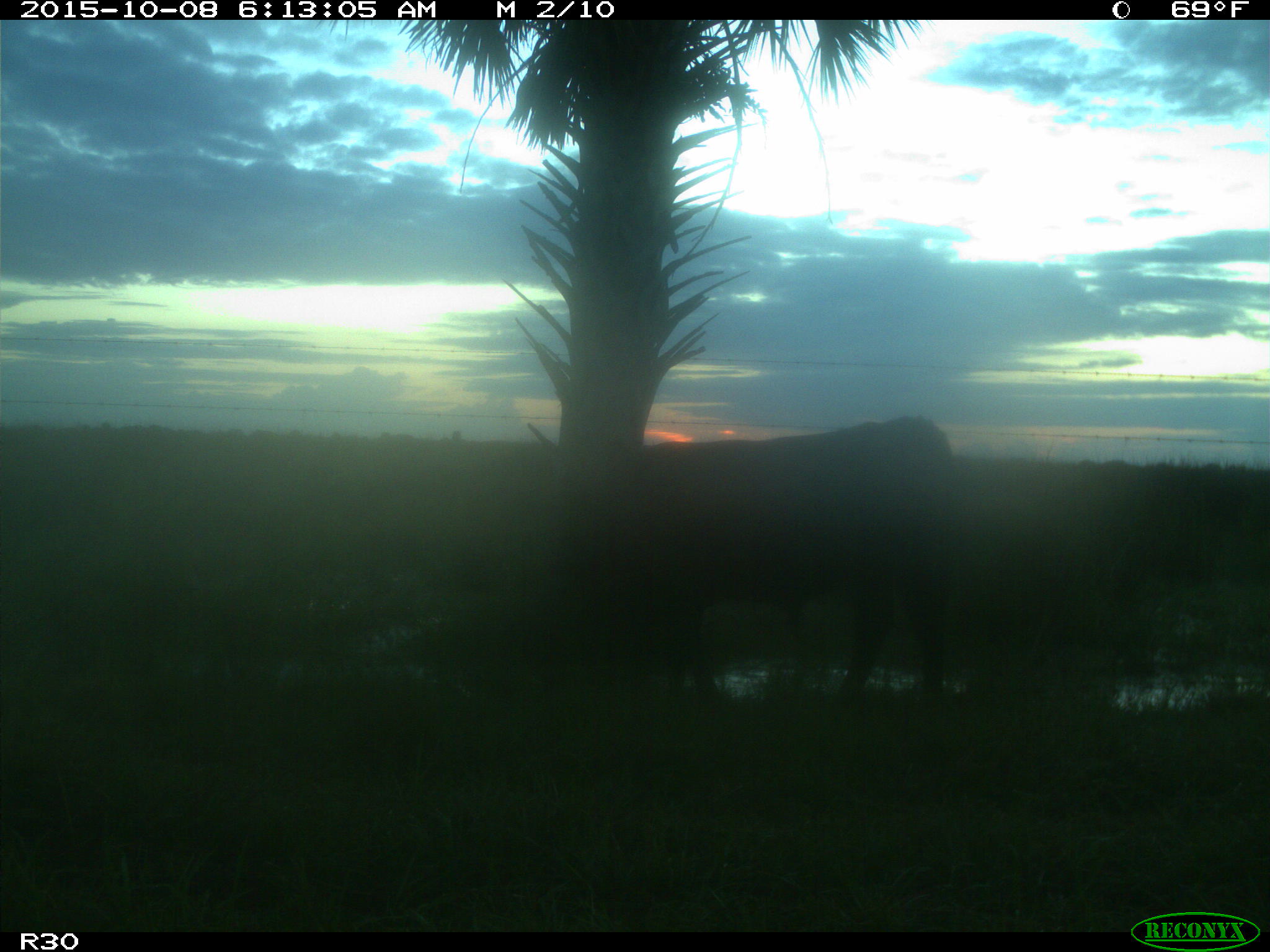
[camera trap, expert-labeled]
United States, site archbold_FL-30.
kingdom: Animalia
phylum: Chordata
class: Mammalia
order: Artiodactyla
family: Bovidae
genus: Bos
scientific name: Bos taurus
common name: domestic cow